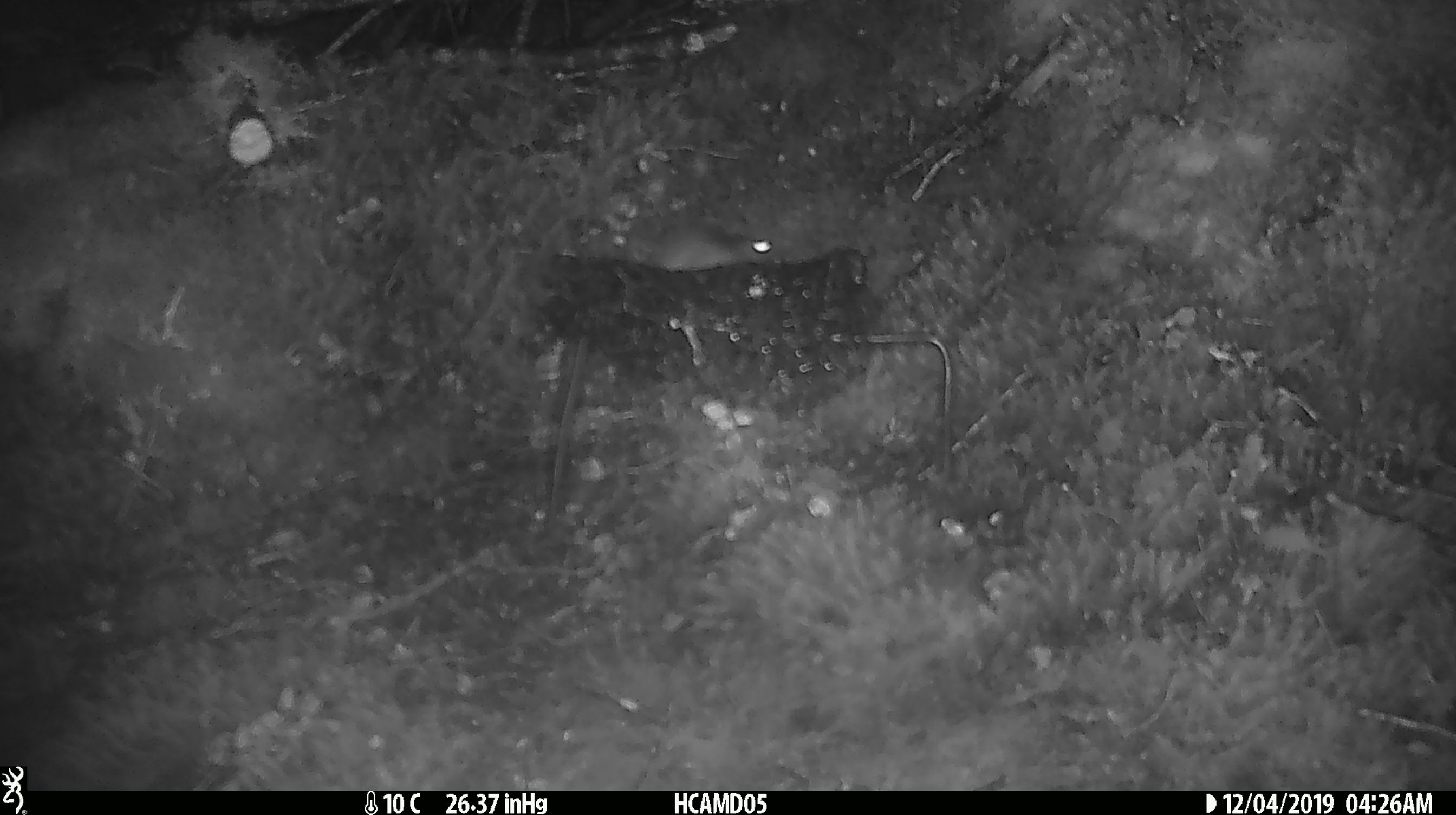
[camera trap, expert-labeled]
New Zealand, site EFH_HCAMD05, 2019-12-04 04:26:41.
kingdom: Animalia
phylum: Chordata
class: Mammalia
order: Rodentia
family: Muridae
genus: Mus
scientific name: Mus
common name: mouse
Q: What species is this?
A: Mouse (Mus).